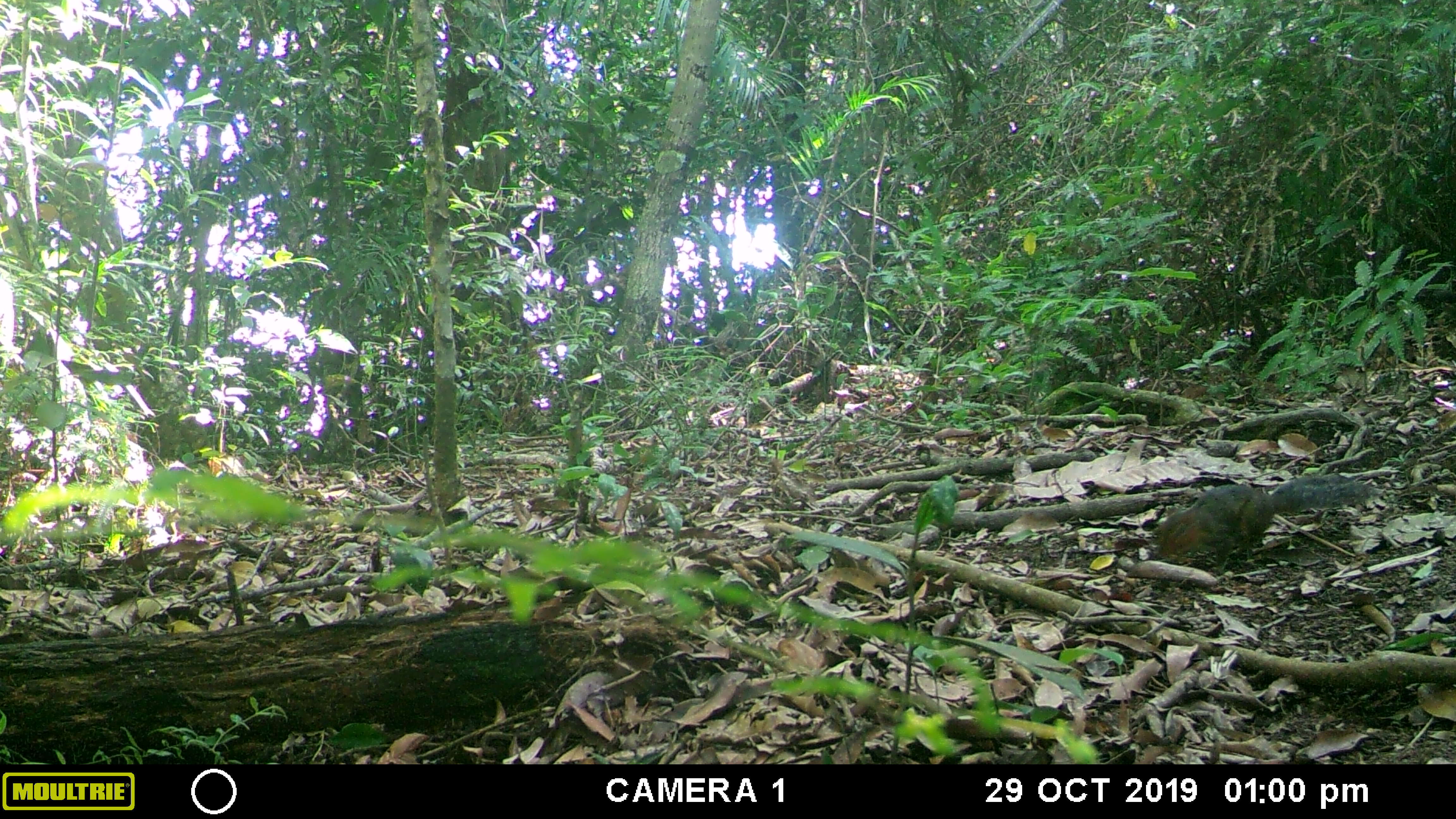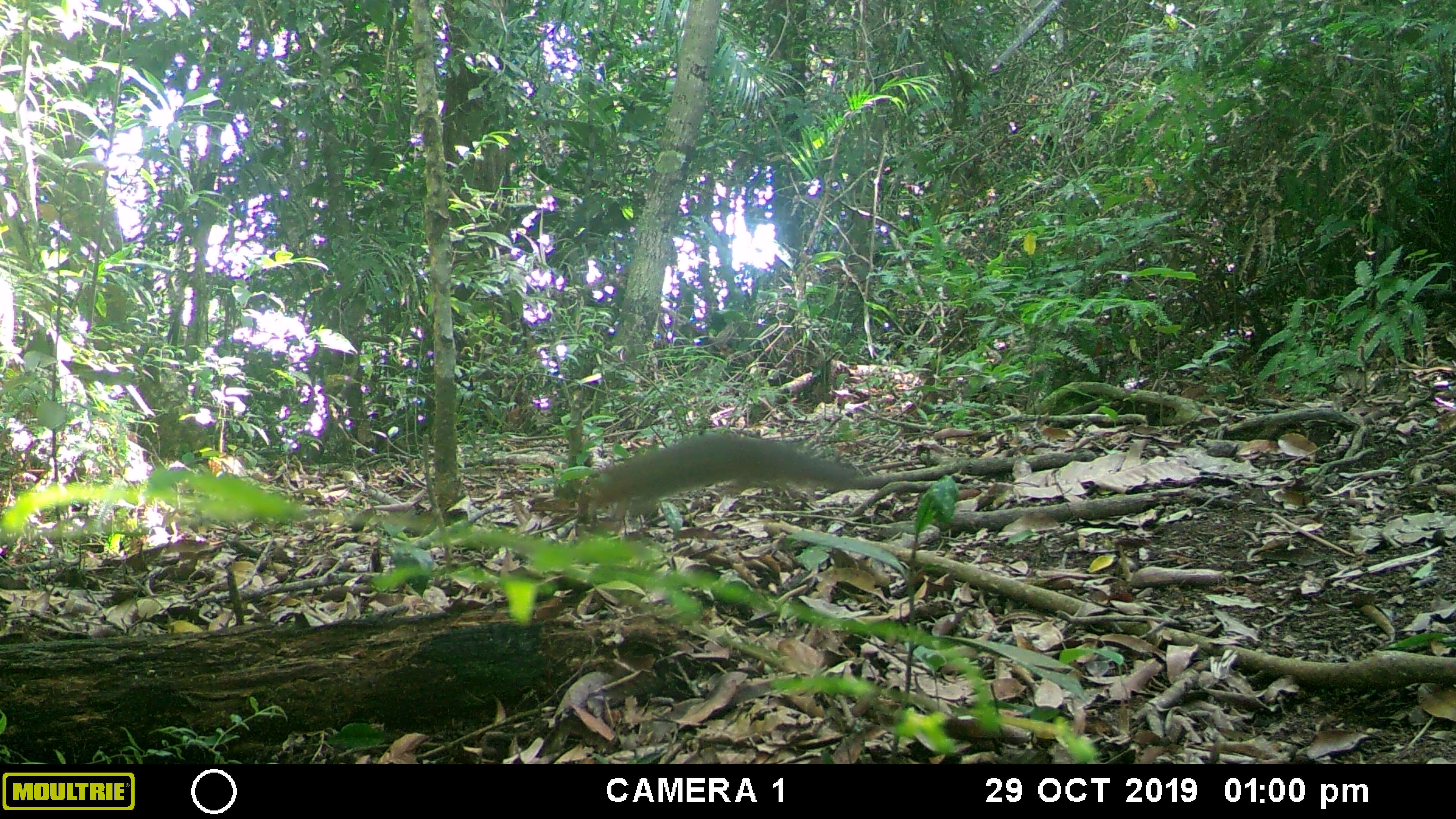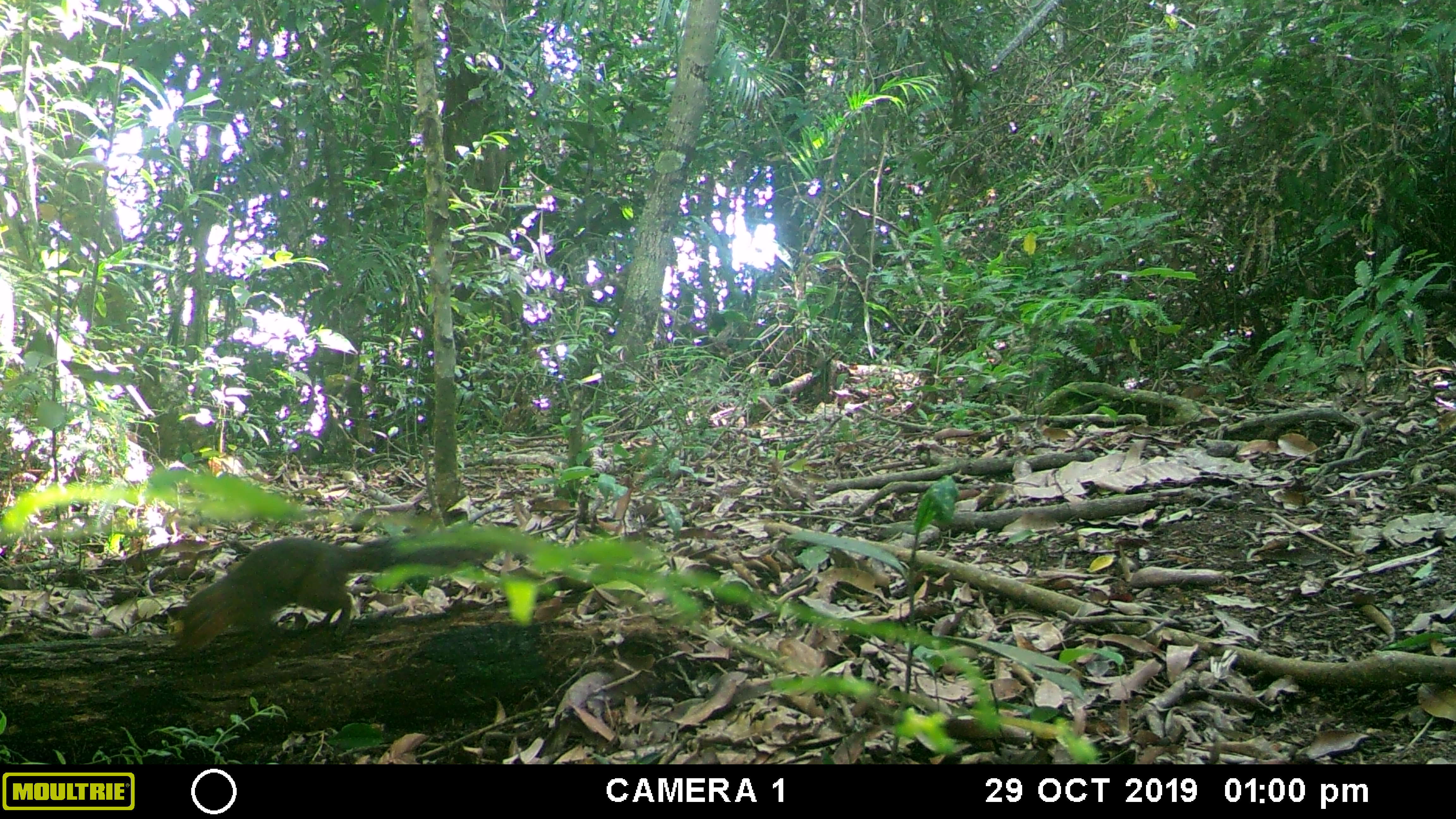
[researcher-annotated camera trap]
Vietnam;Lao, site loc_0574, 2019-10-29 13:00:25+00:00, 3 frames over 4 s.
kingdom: Animalia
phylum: Chordata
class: Mammalia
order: Rodentia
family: Sciuridae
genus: Dremomys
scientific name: Dremomys rufigenis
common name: red-cheeked squirrel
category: red cheeked squirrel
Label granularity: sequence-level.